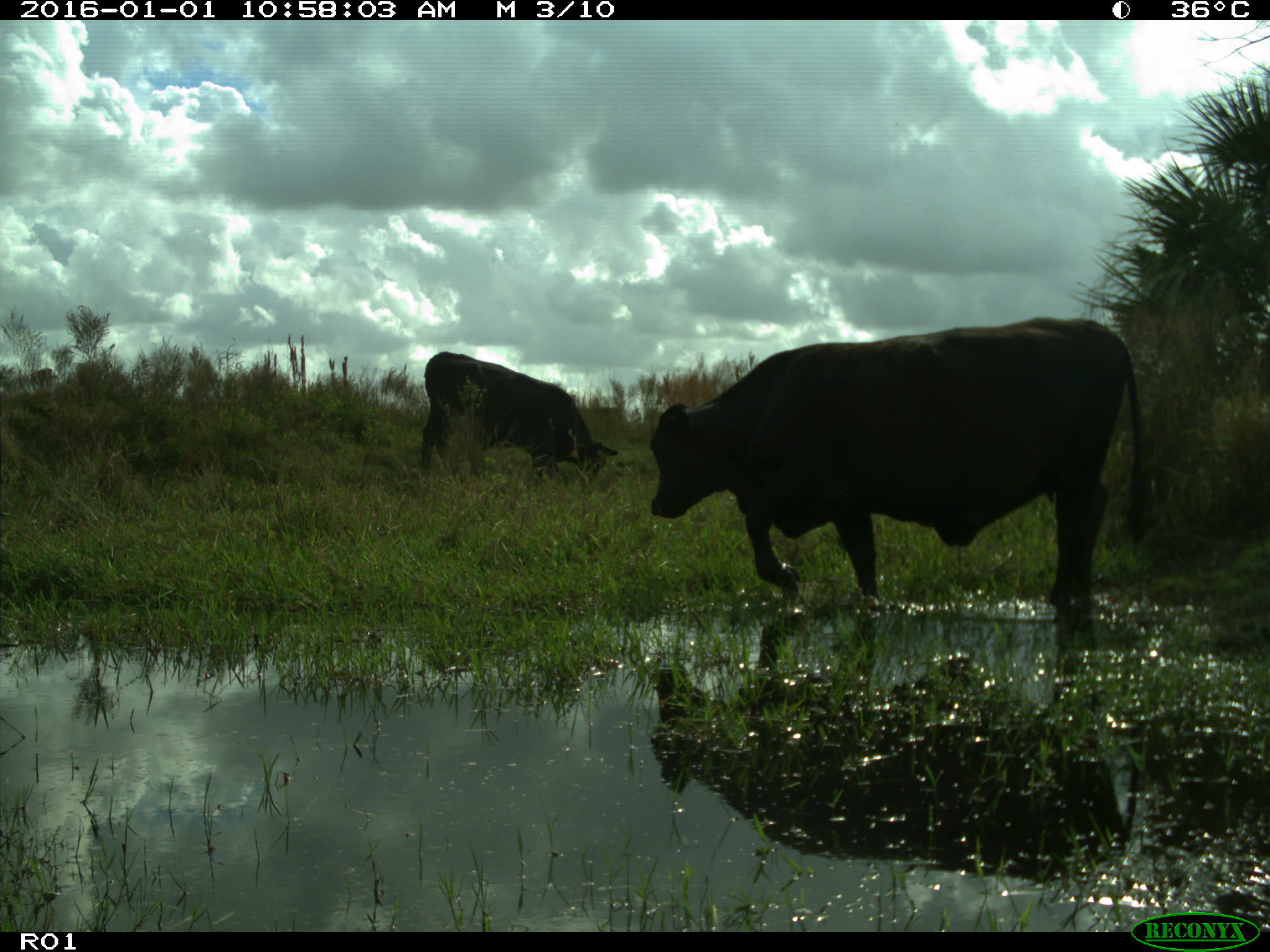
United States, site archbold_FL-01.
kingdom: Animalia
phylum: Chordata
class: Mammalia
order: Artiodactyla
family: Bovidae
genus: Bos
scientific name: Bos taurus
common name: domestic cow